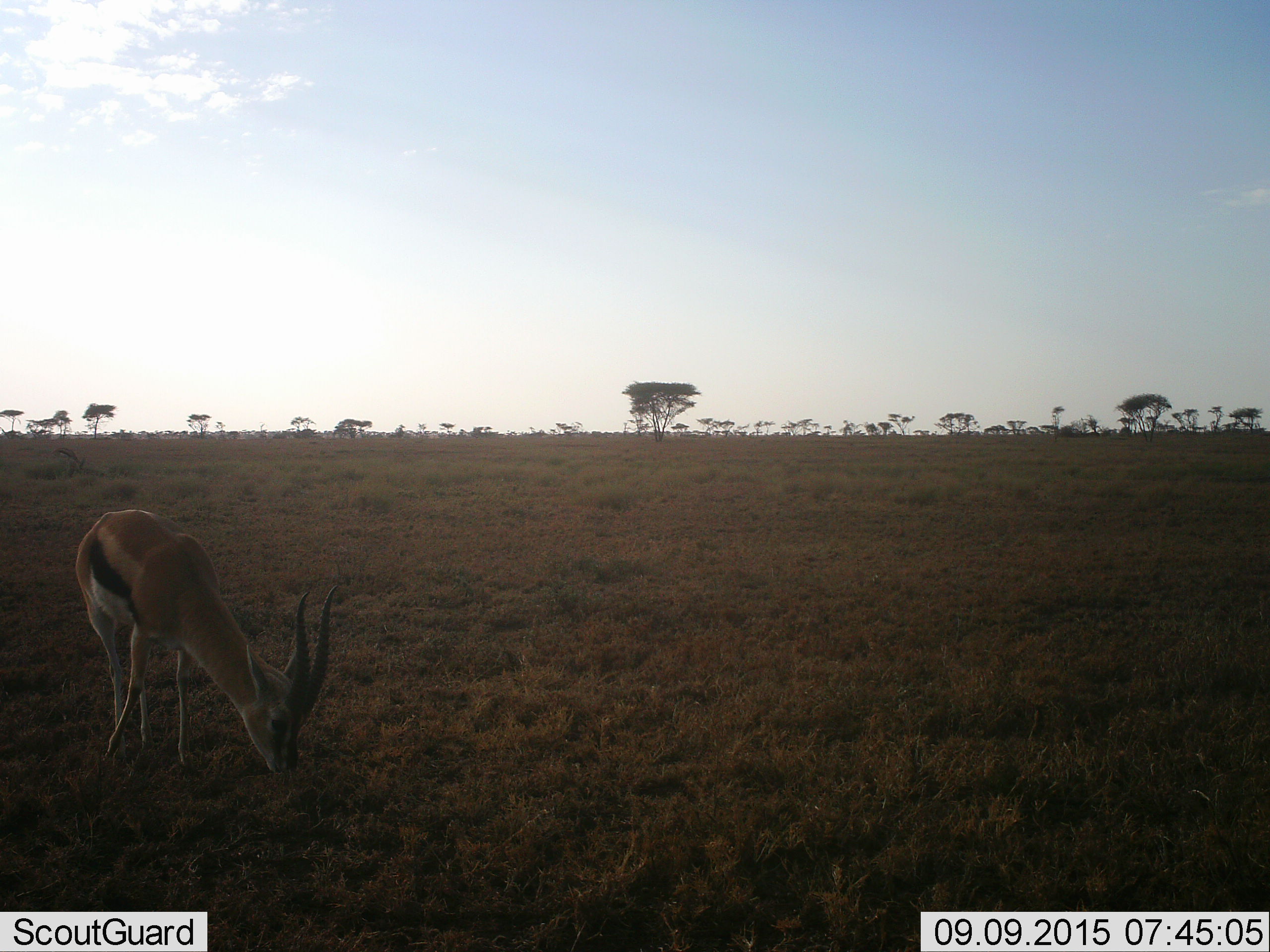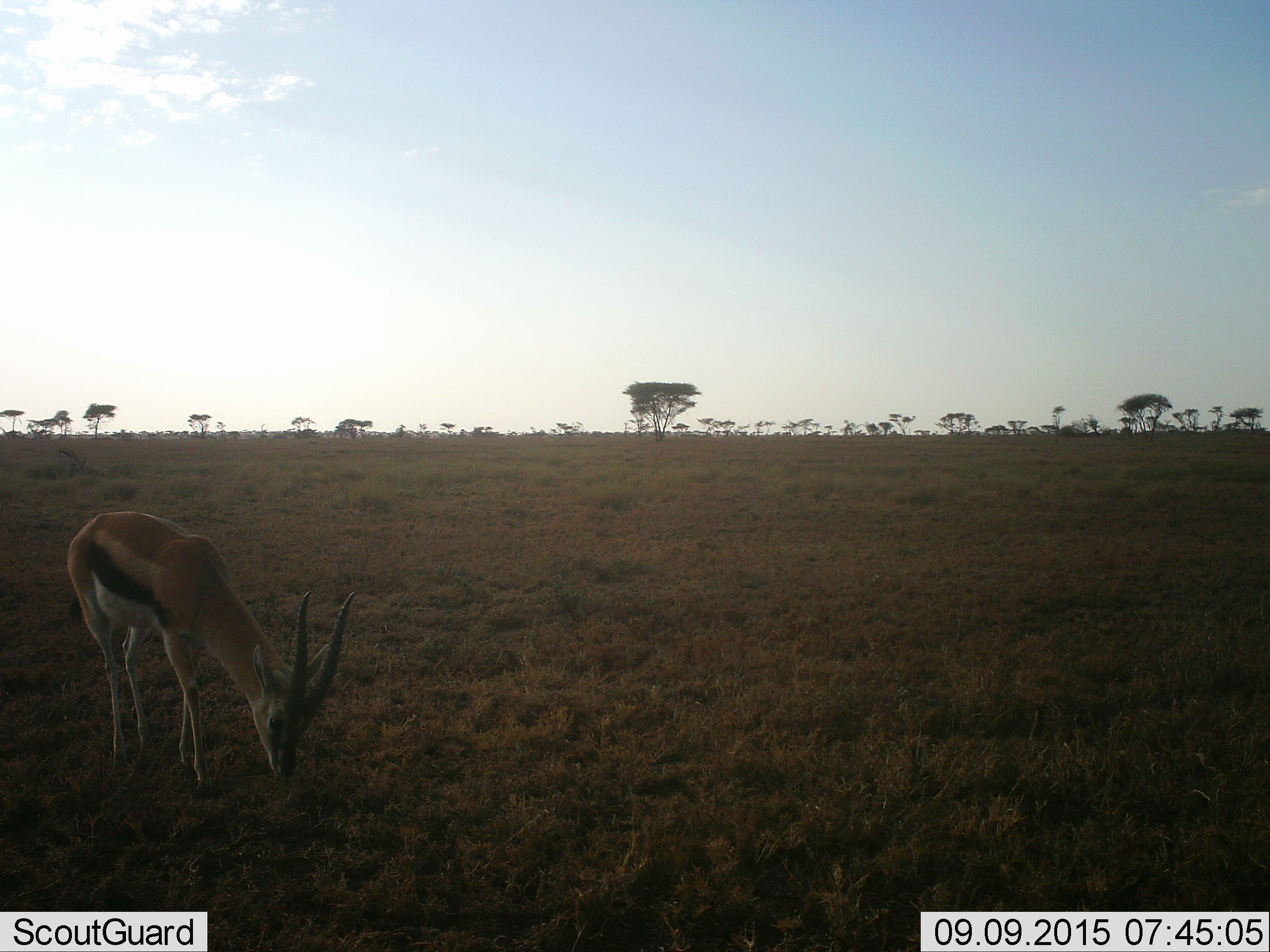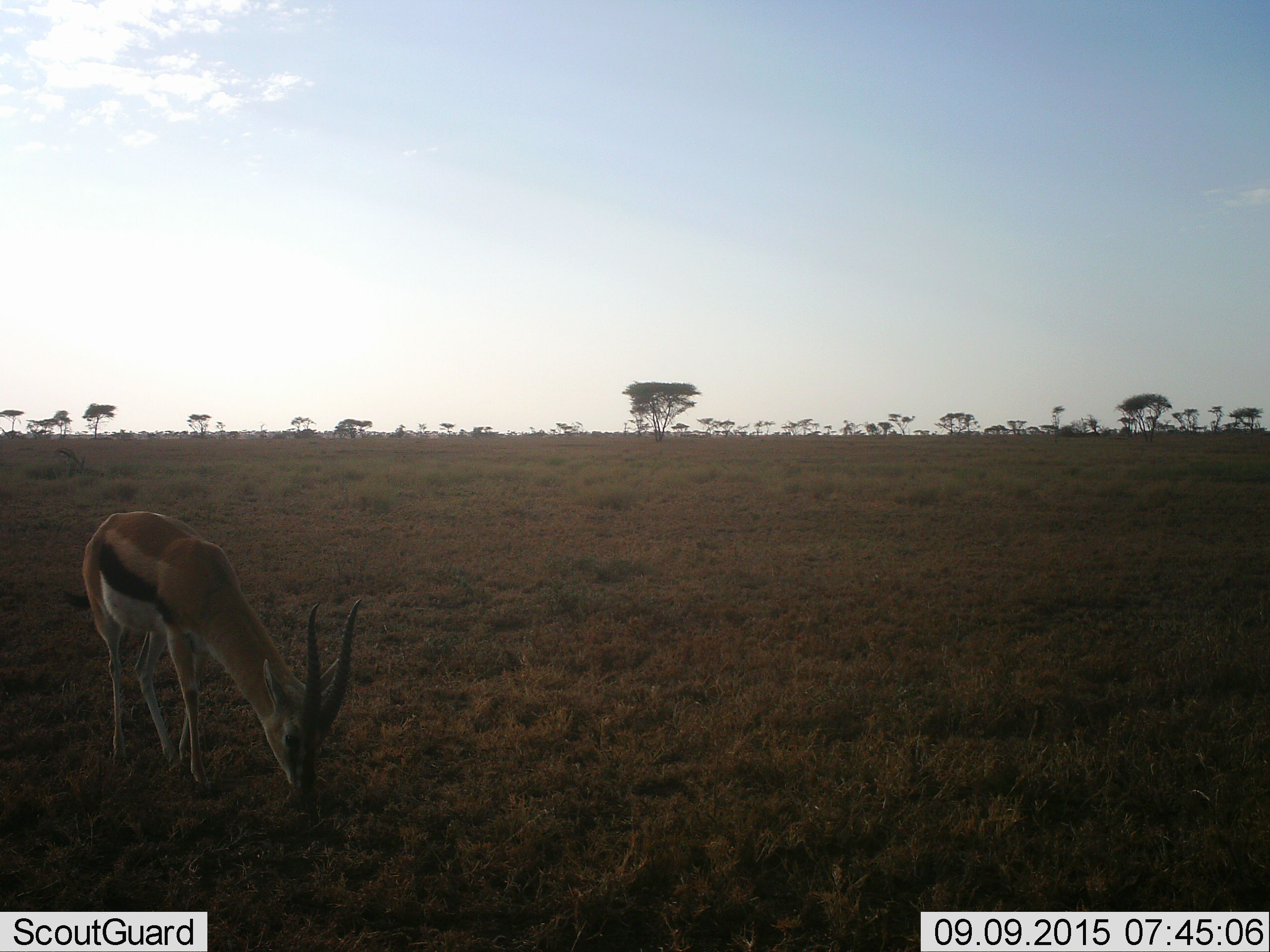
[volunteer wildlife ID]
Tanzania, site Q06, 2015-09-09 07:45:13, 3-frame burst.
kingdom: Animalia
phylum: Chordata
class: Mammalia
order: Artiodactyla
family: Bovidae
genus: Eudorcas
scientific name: Eudorcas thomsonii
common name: thomson's gazelle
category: gazellethomsons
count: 1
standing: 22%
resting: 0%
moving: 22%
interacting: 0%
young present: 0%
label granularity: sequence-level